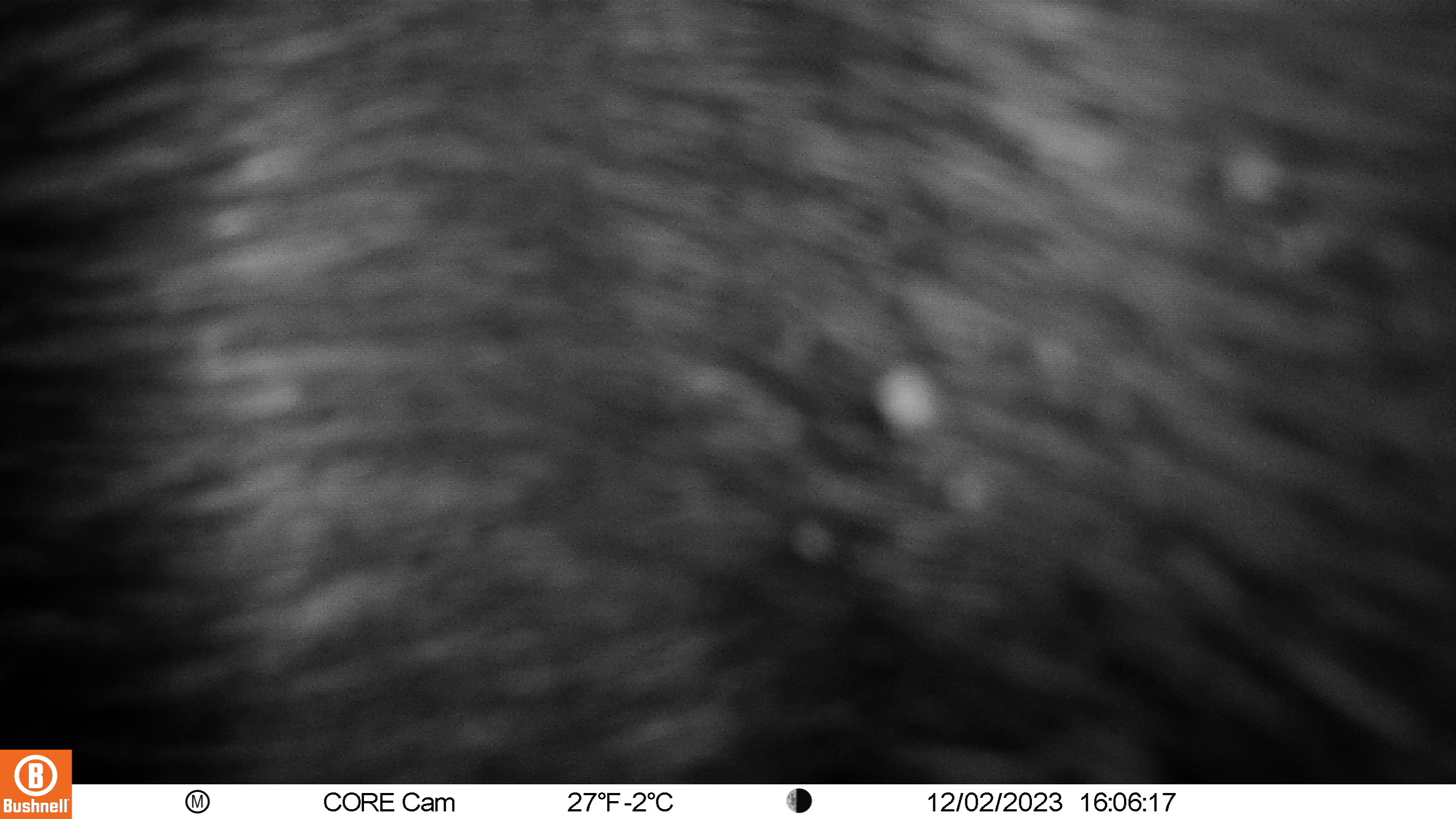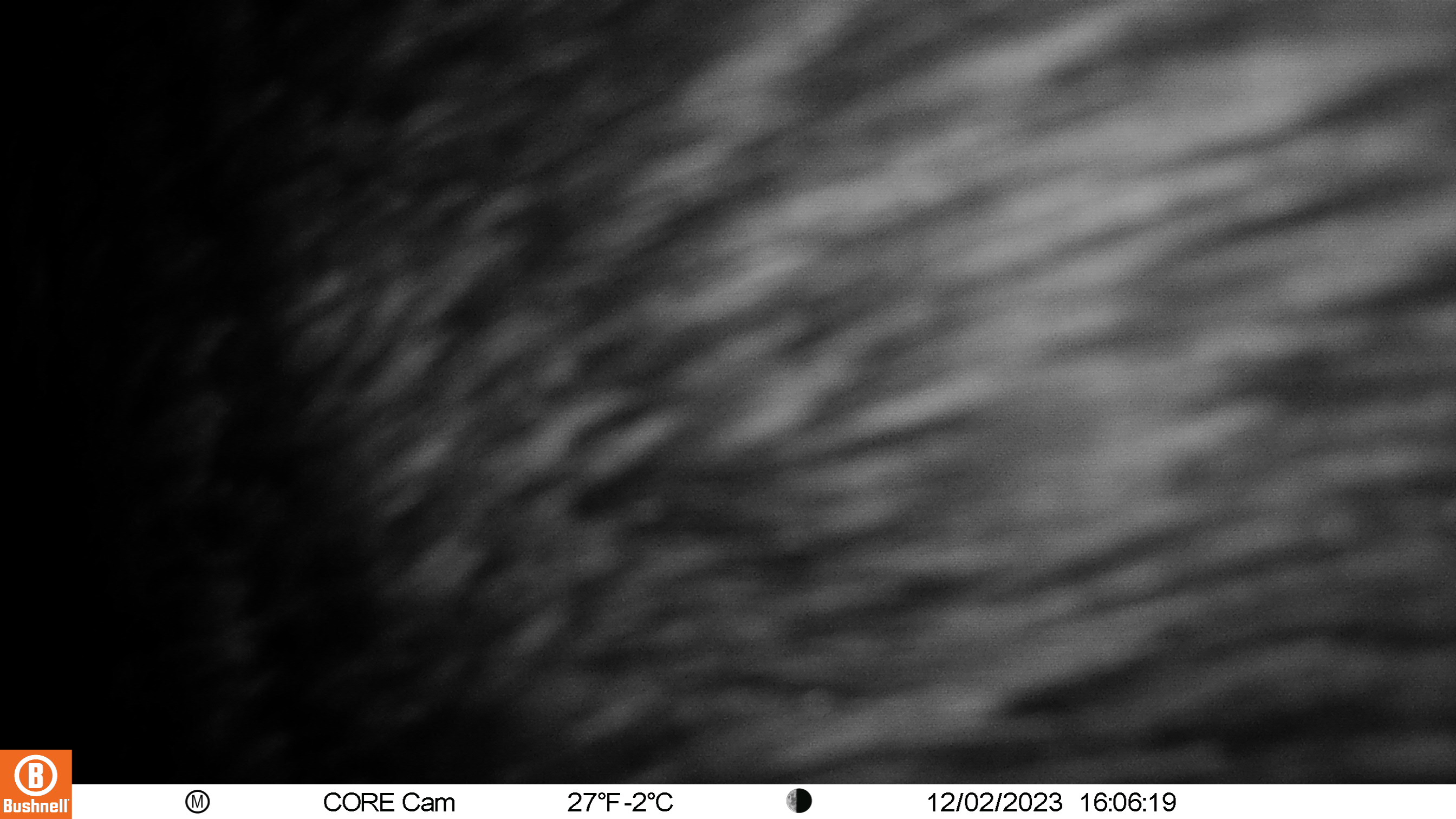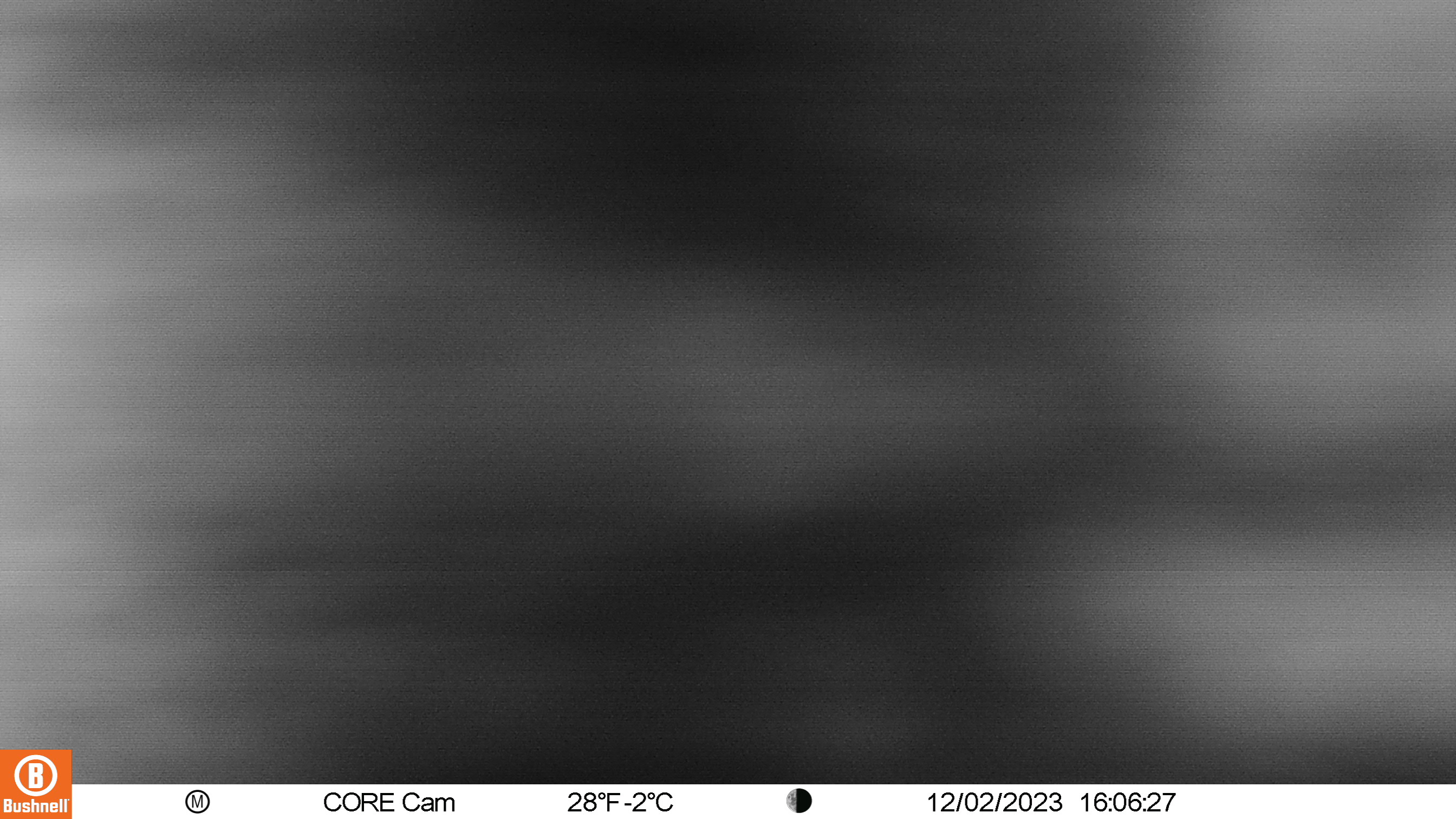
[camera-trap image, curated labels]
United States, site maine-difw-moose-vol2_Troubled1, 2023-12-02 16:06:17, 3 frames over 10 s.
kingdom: Animalia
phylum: Chordata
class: Mammalia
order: Artiodactyla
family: Cervidae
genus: Alces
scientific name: Alces alces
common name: moose